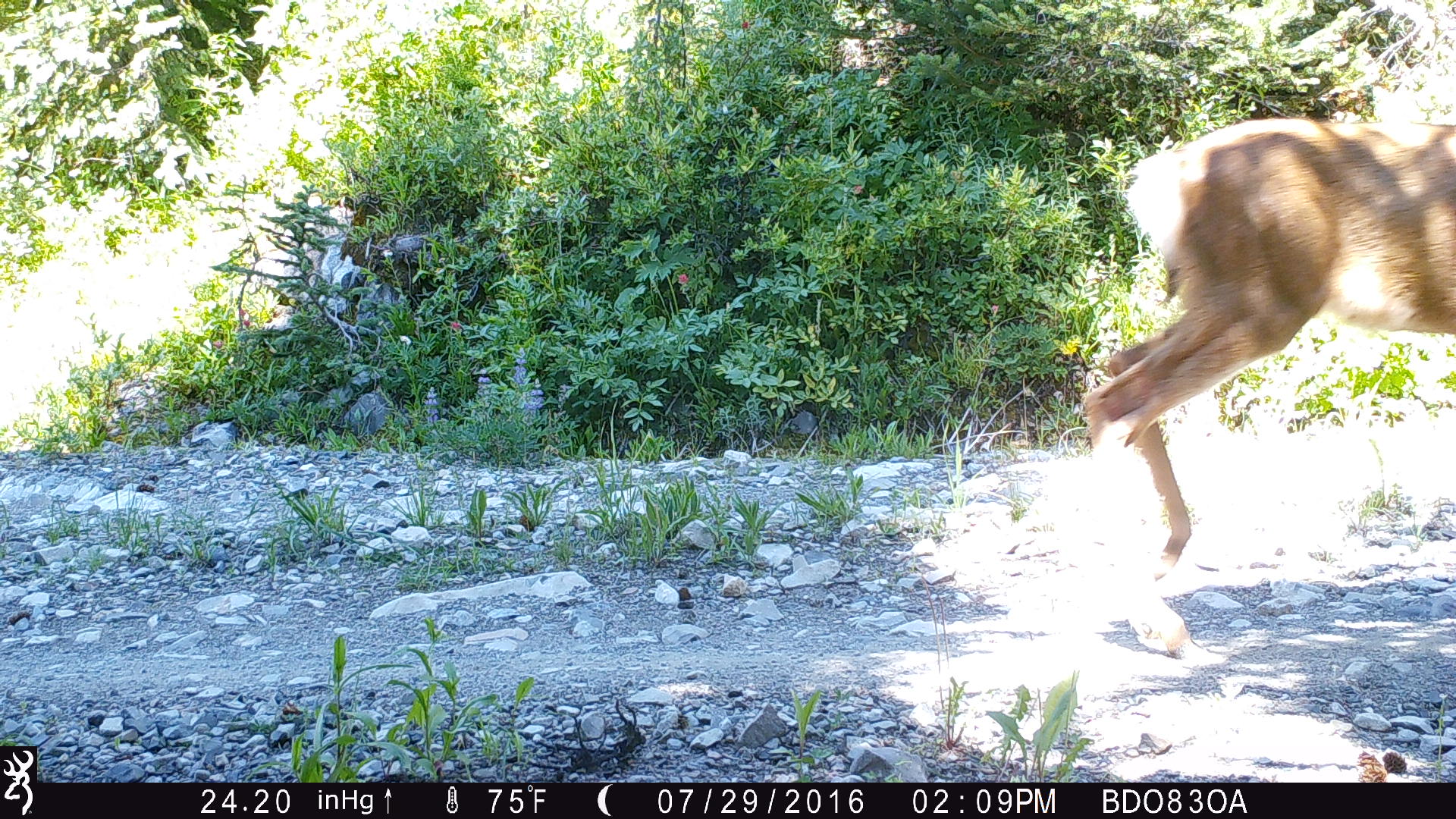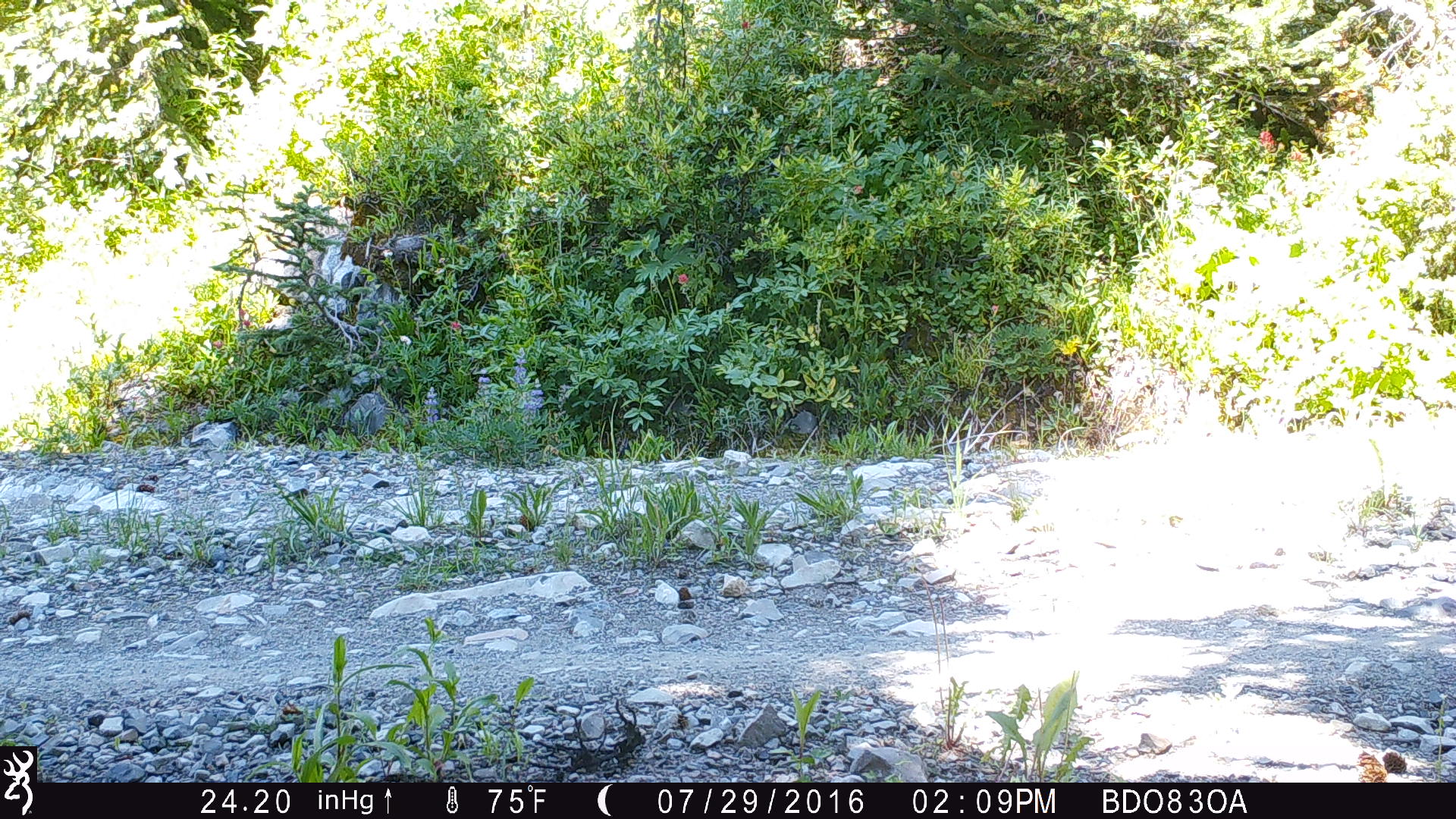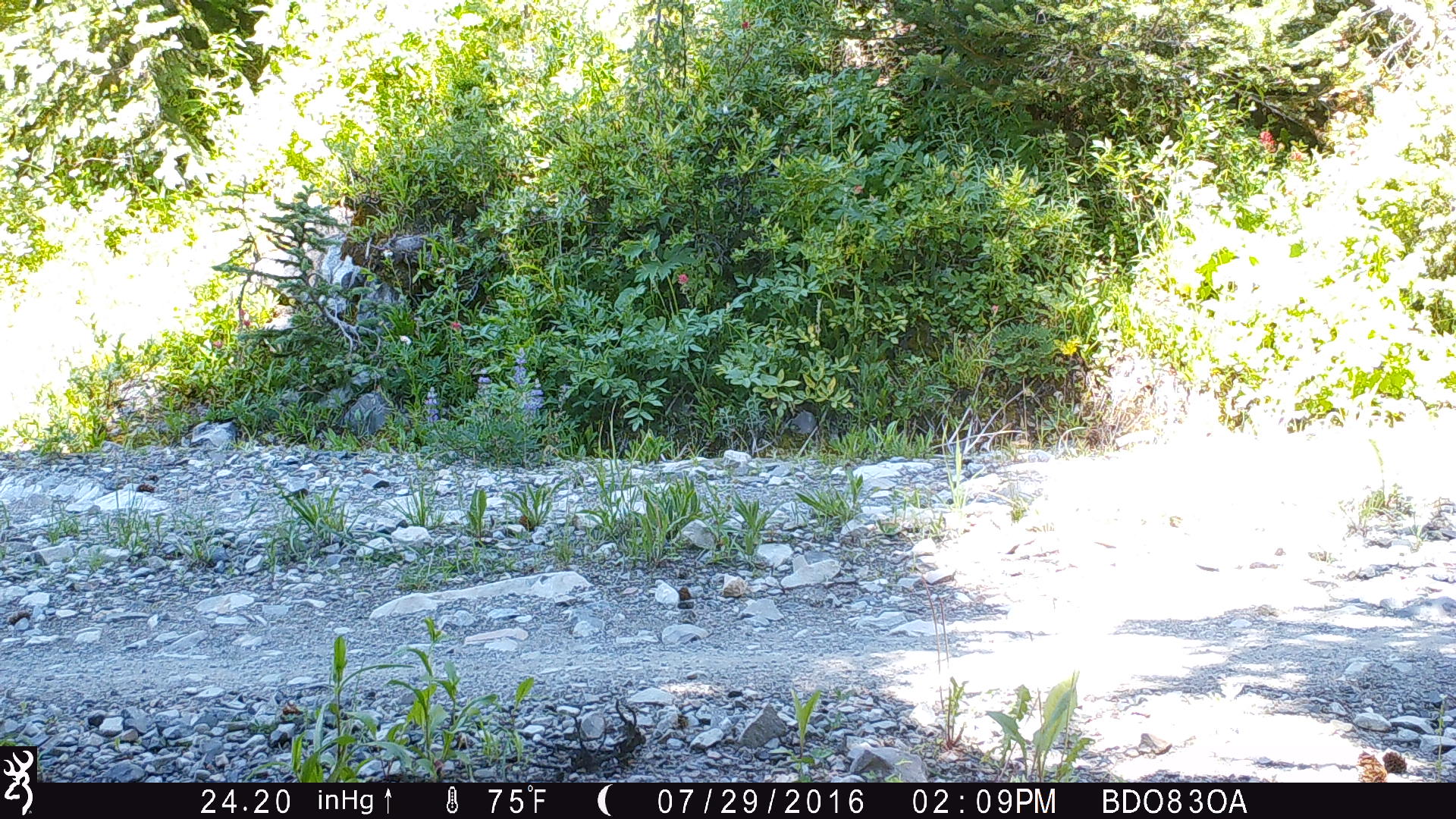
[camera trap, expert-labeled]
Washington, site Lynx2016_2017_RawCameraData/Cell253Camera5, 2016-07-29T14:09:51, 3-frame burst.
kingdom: Animalia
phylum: Chordata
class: Mammalia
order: Artiodactyla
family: Cervidae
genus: Odocoileus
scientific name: Odocoileus hemionus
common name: mule deer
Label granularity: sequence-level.